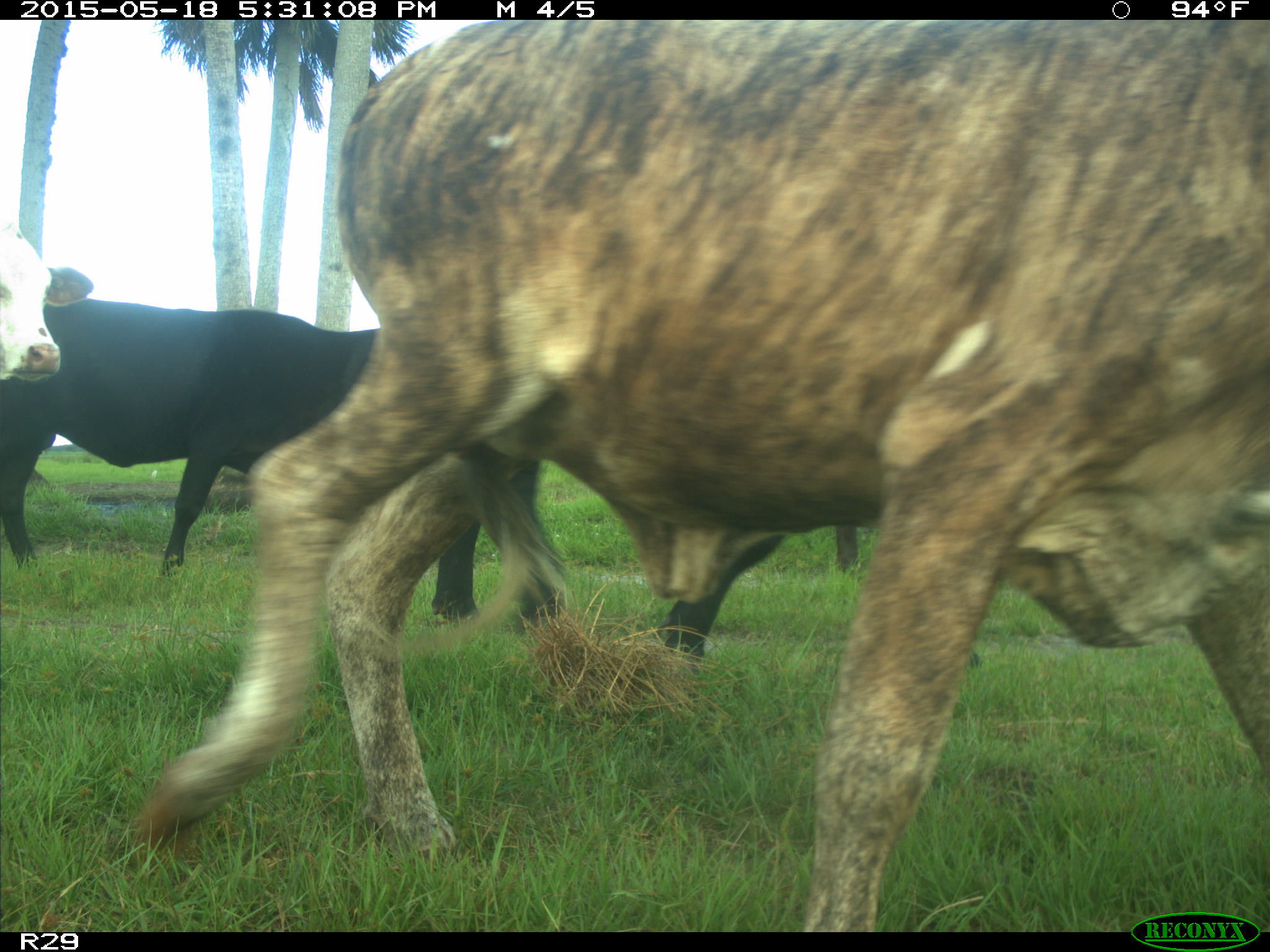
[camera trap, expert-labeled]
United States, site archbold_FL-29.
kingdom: Animalia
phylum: Chordata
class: Mammalia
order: Artiodactyla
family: Bovidae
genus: Bos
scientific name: Bos taurus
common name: domestic cow